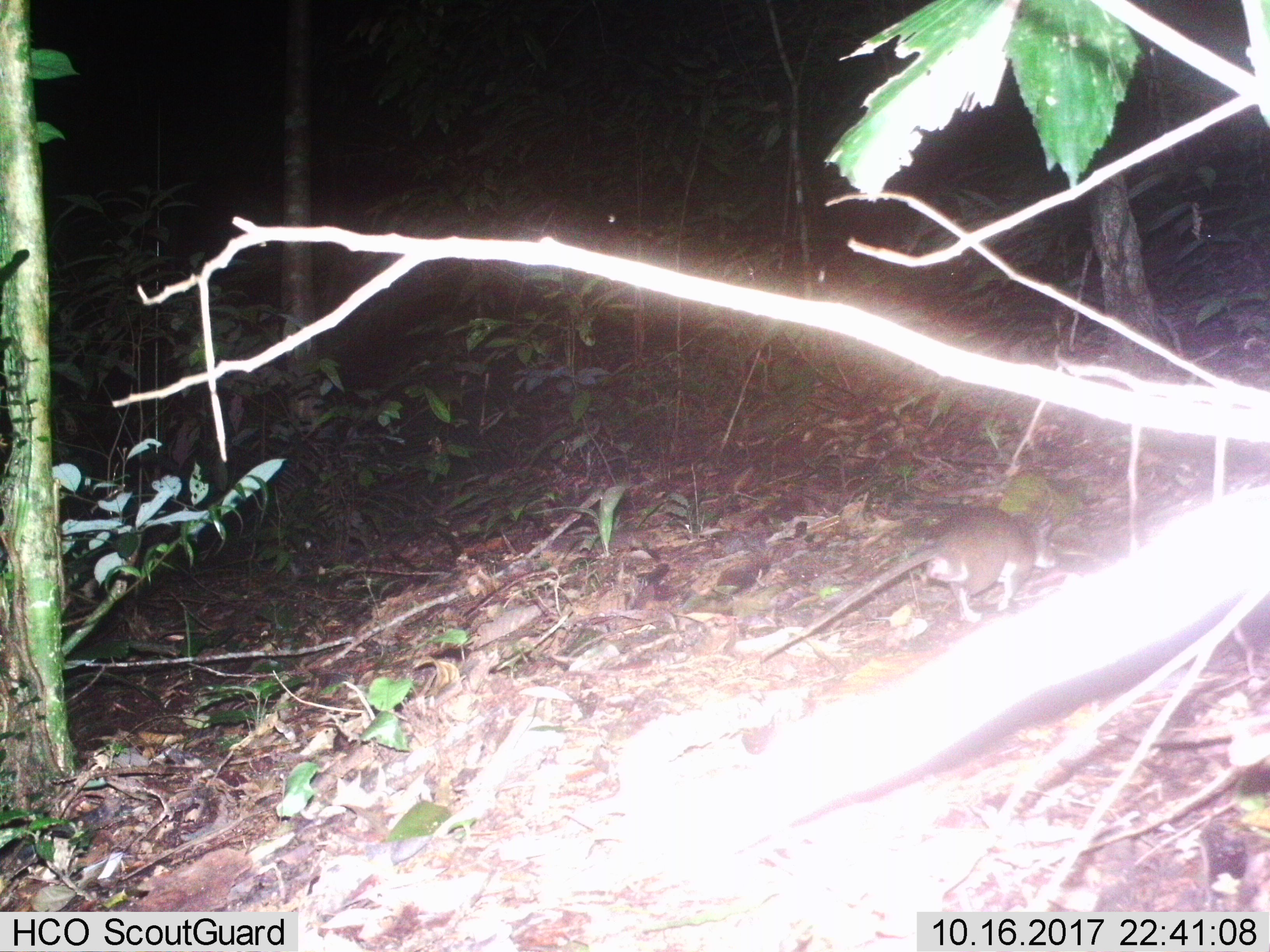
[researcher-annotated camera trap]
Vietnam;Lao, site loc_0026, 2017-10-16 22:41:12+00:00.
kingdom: Animalia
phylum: Chordata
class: Mammalia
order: Rodentia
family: Muridae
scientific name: Muridae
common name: old-world mice and rats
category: unidentified murid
Unidentified murid (old-world mice and rats) (Muridae). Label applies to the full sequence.